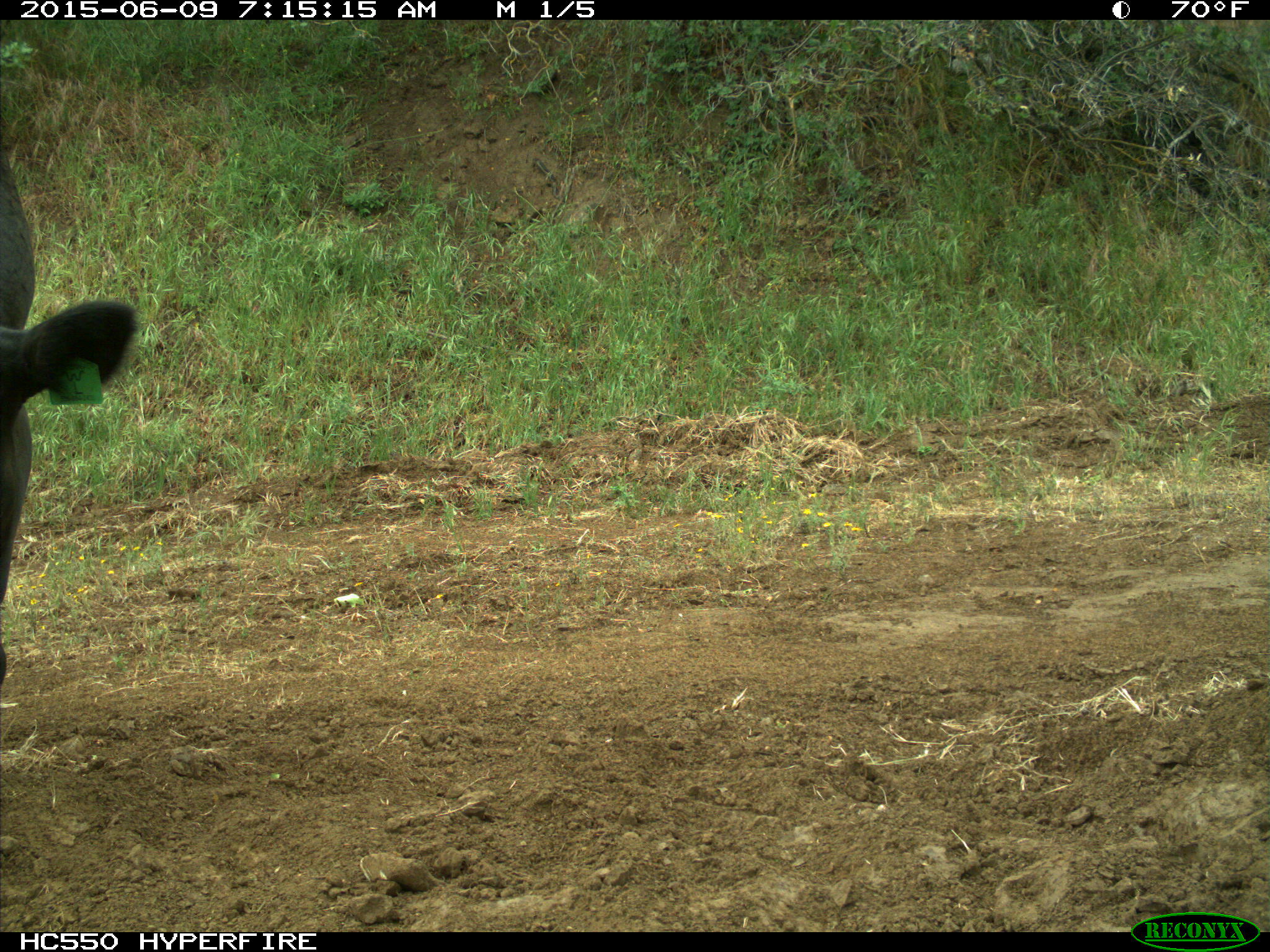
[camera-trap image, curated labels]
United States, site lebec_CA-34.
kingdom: Animalia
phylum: Chordata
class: Mammalia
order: Artiodactyla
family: Bovidae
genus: Bos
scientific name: Bos taurus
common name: domestic cow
Bos taurus (domestic cow).